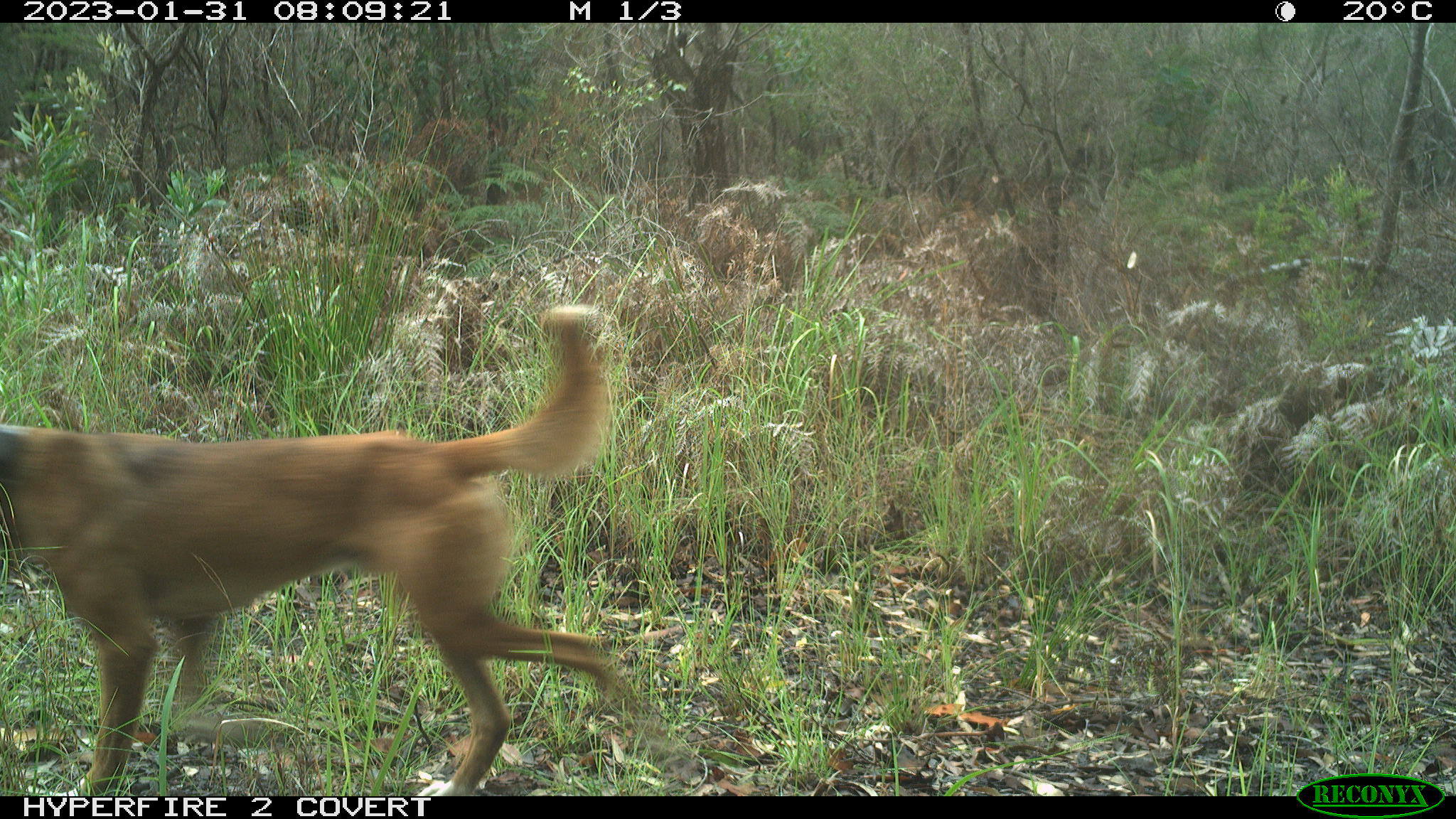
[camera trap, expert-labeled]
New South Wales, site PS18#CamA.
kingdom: Animalia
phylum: Chordata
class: Mammalia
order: Carnivora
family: Canidae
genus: Canis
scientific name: Canis familiaris dingo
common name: dingo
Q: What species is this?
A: Dingo (Canis familiaris dingo).